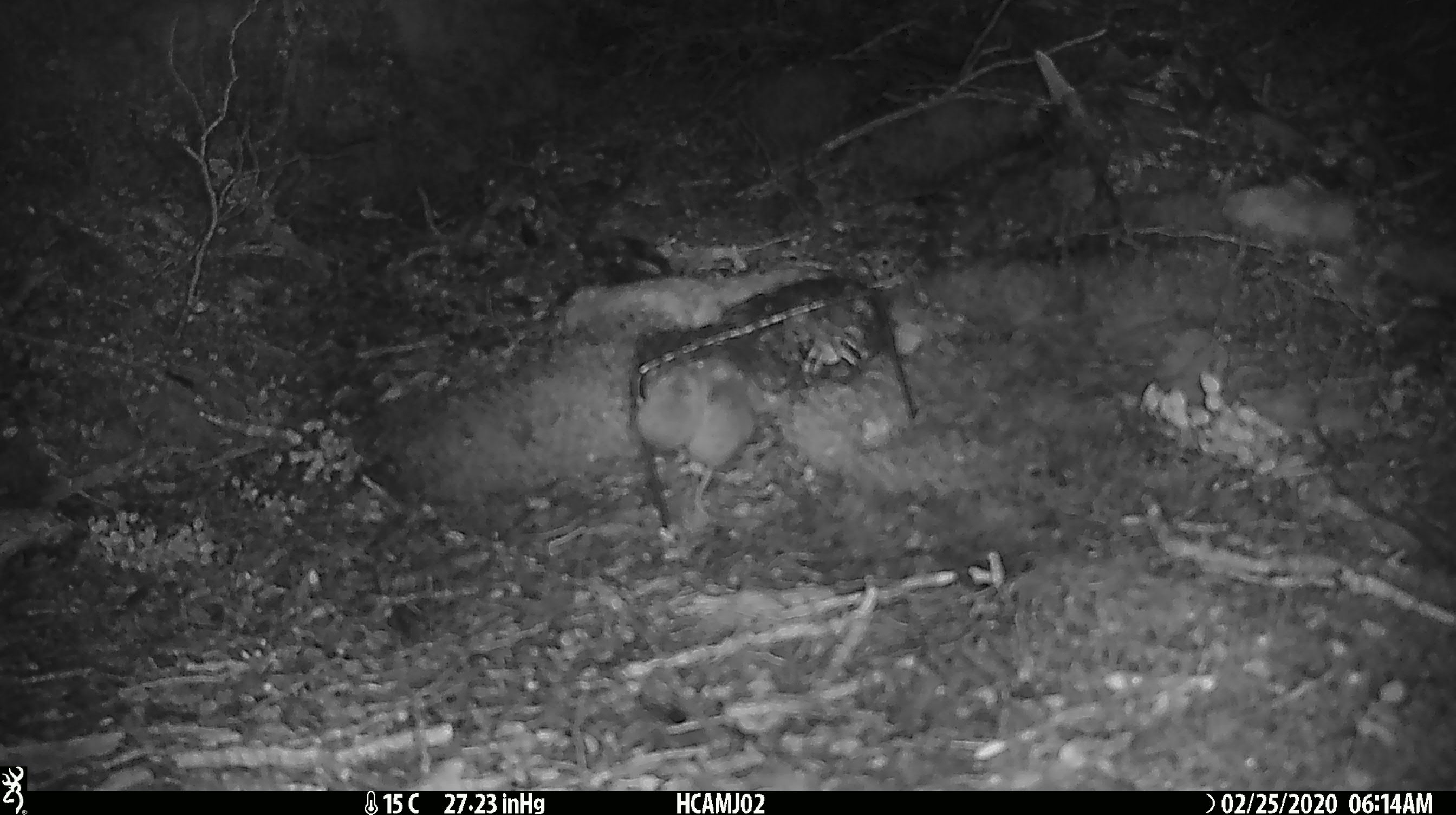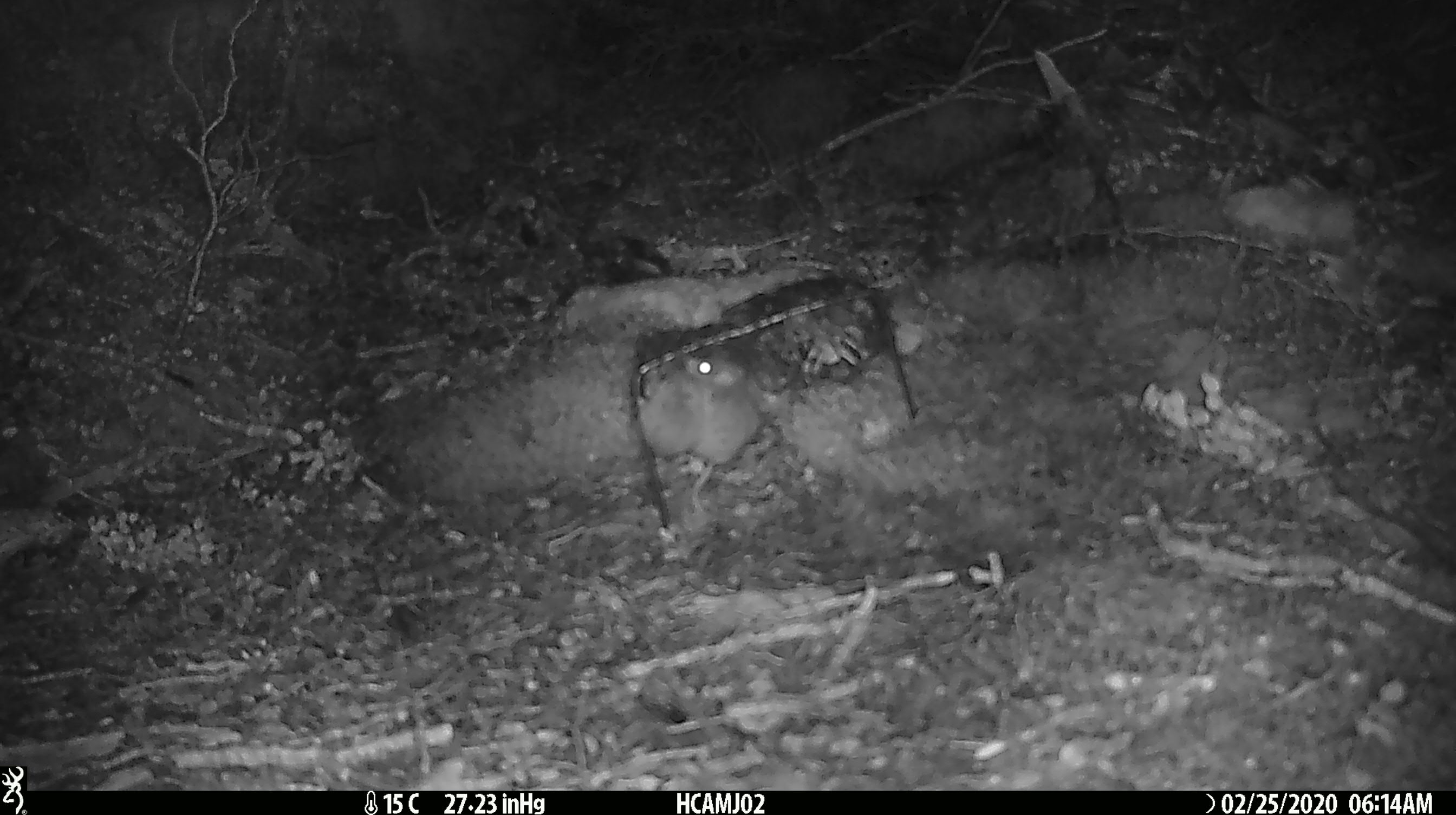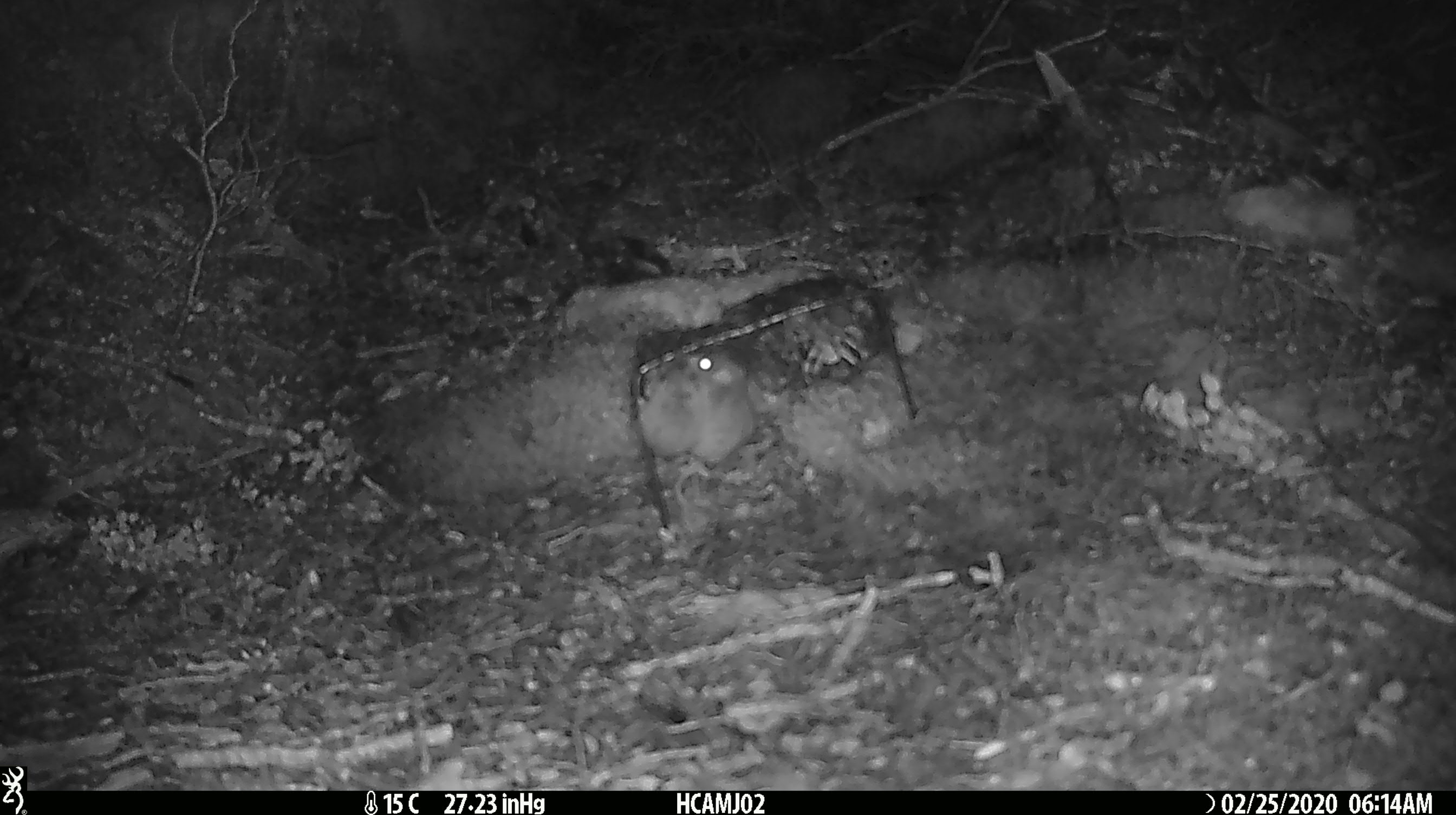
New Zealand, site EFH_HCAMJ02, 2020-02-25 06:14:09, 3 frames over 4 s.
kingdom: Animalia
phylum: Chordata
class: Mammalia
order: Rodentia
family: Muridae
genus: Mus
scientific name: Mus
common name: mouse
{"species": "mouse (Mus)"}